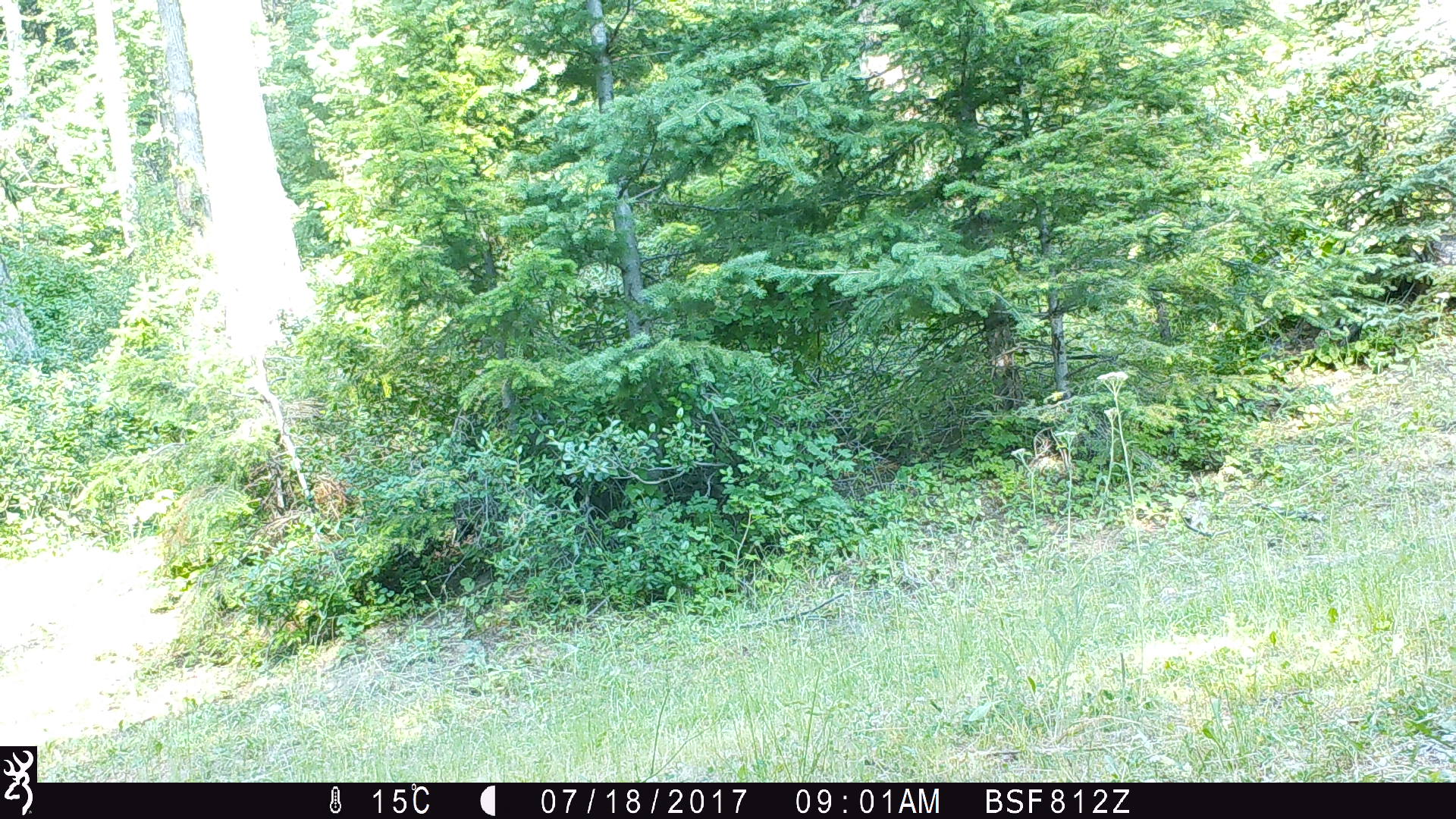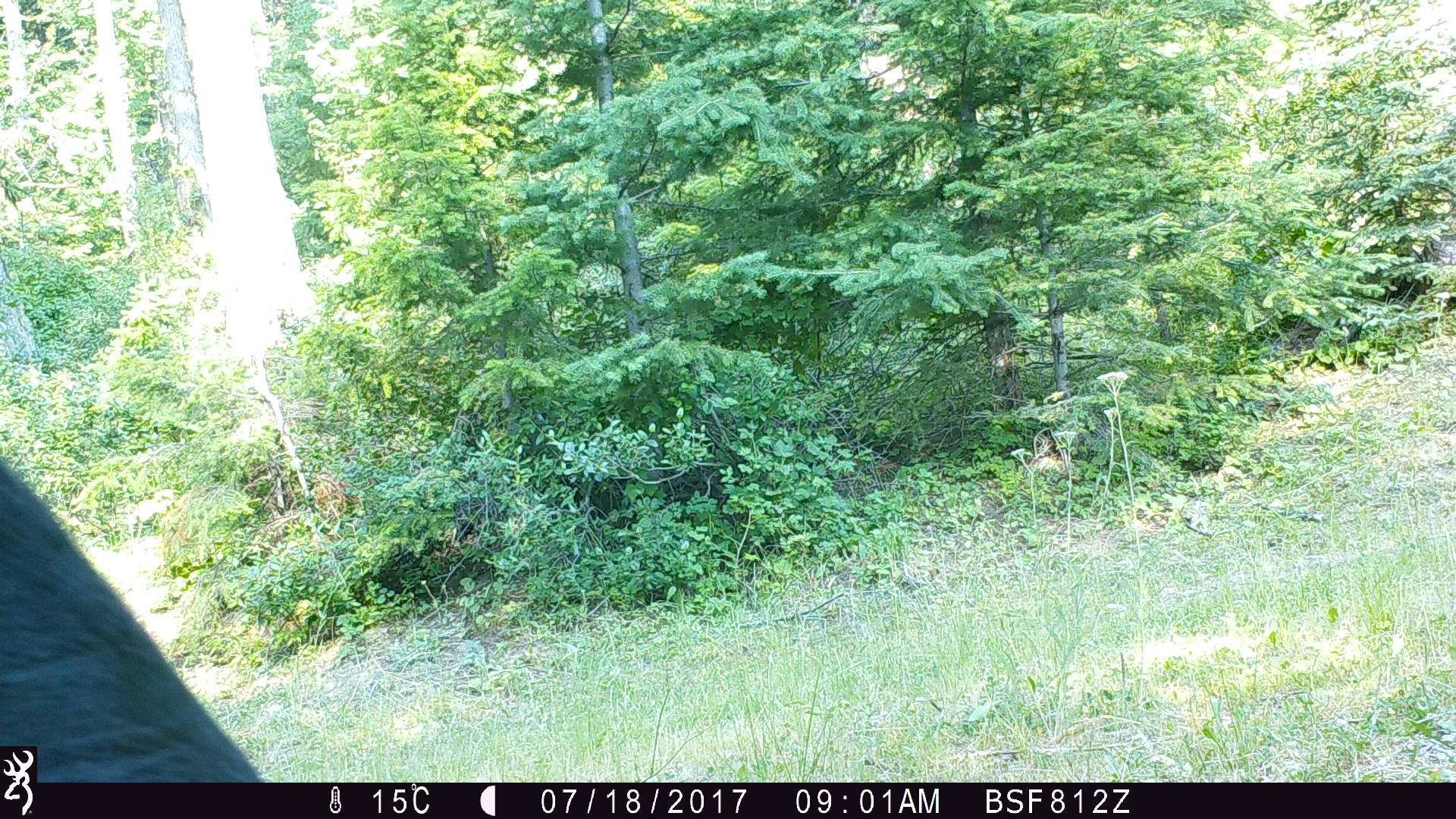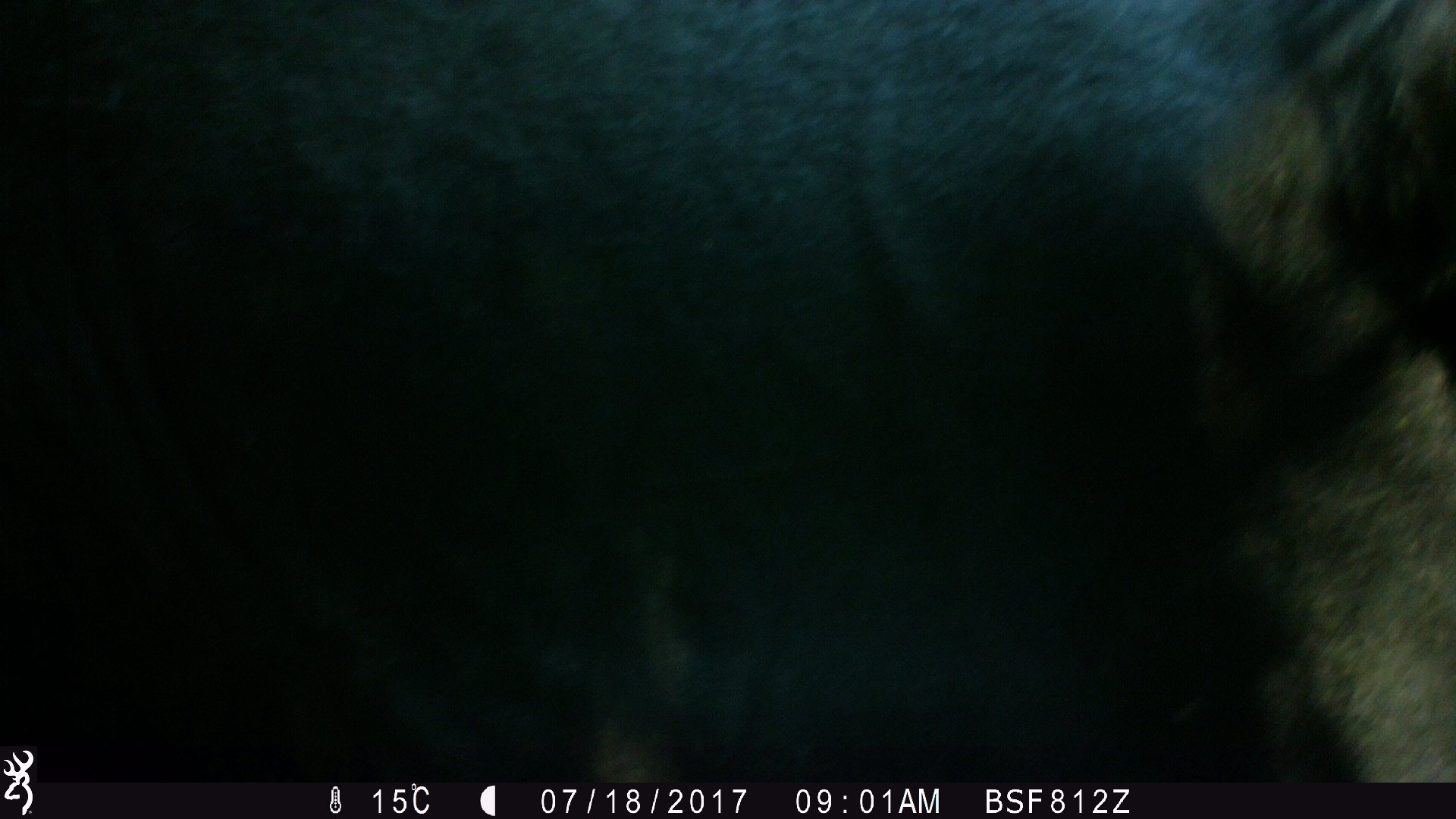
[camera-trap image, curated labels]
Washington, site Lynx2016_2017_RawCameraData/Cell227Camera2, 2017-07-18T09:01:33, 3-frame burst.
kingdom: Animalia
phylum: Chordata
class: Mammalia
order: Artiodactyla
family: Bovidae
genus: Bos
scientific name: Bos taurus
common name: domestic cattle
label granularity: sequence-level